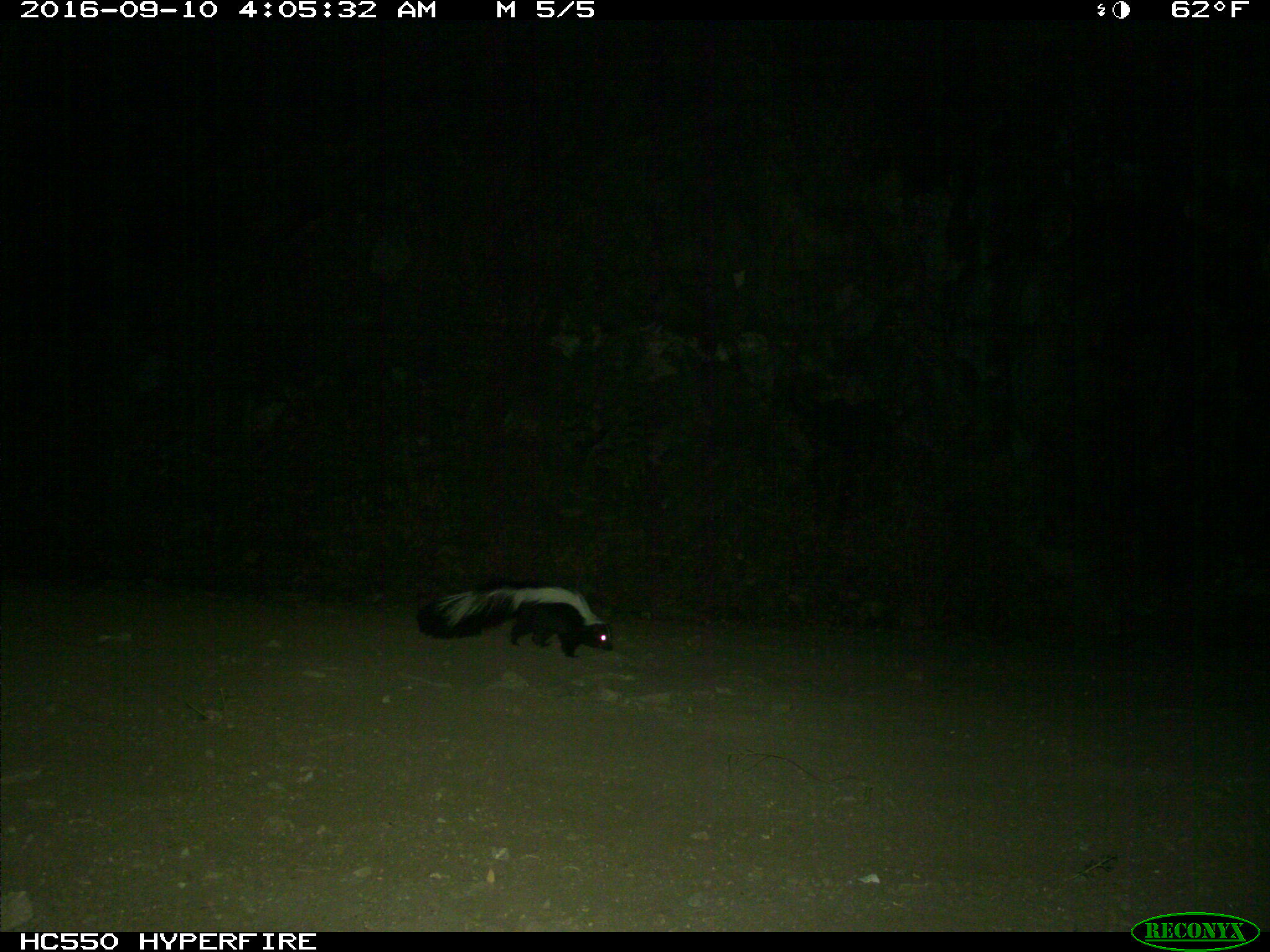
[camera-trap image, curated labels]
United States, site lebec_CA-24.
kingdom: Animalia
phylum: Chordata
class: Mammalia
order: Carnivora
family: Mephitidae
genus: Mephitis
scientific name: Mephitis mephitis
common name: striped skunk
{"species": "Mephitis mephitis (striped skunk)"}